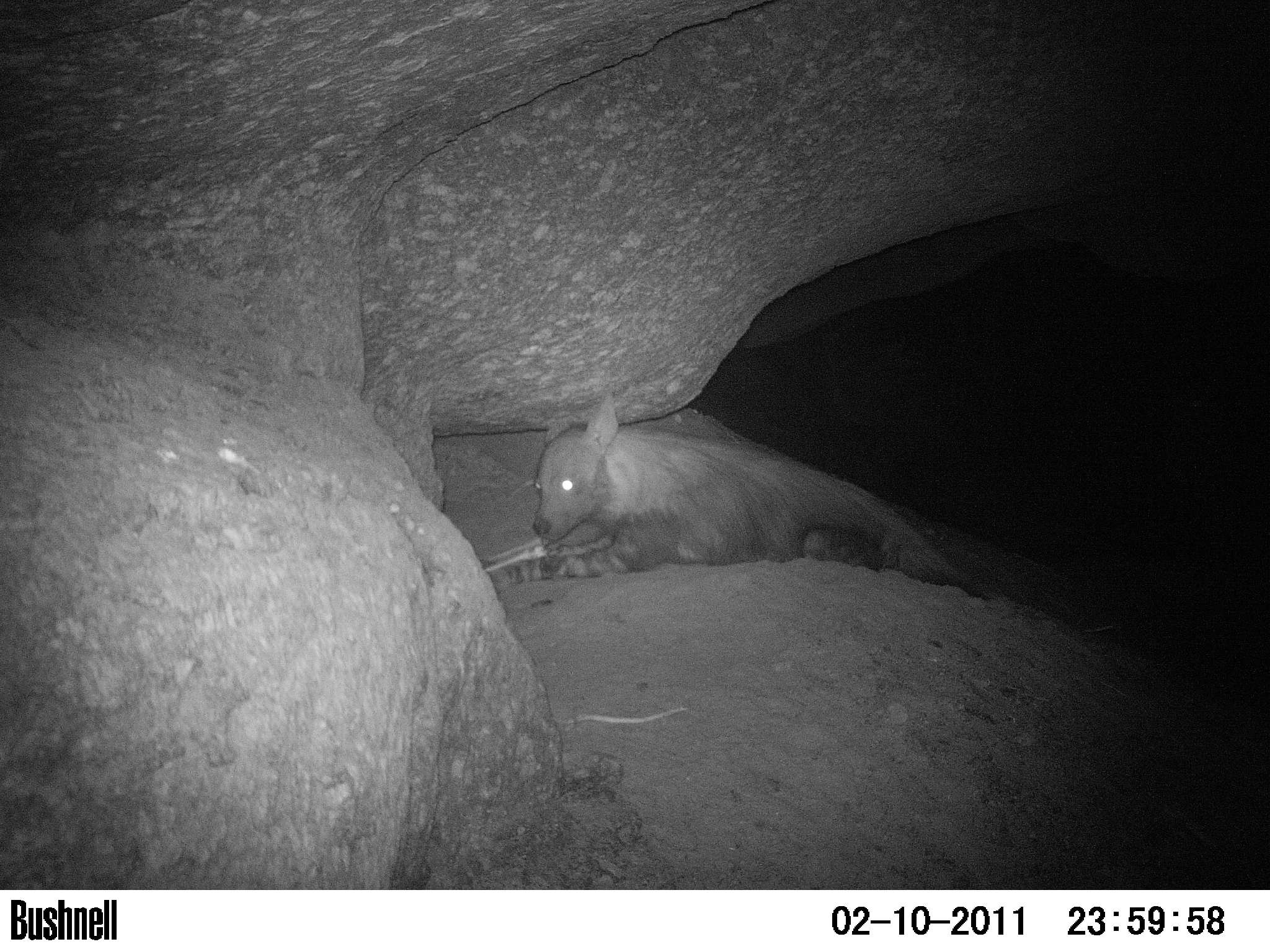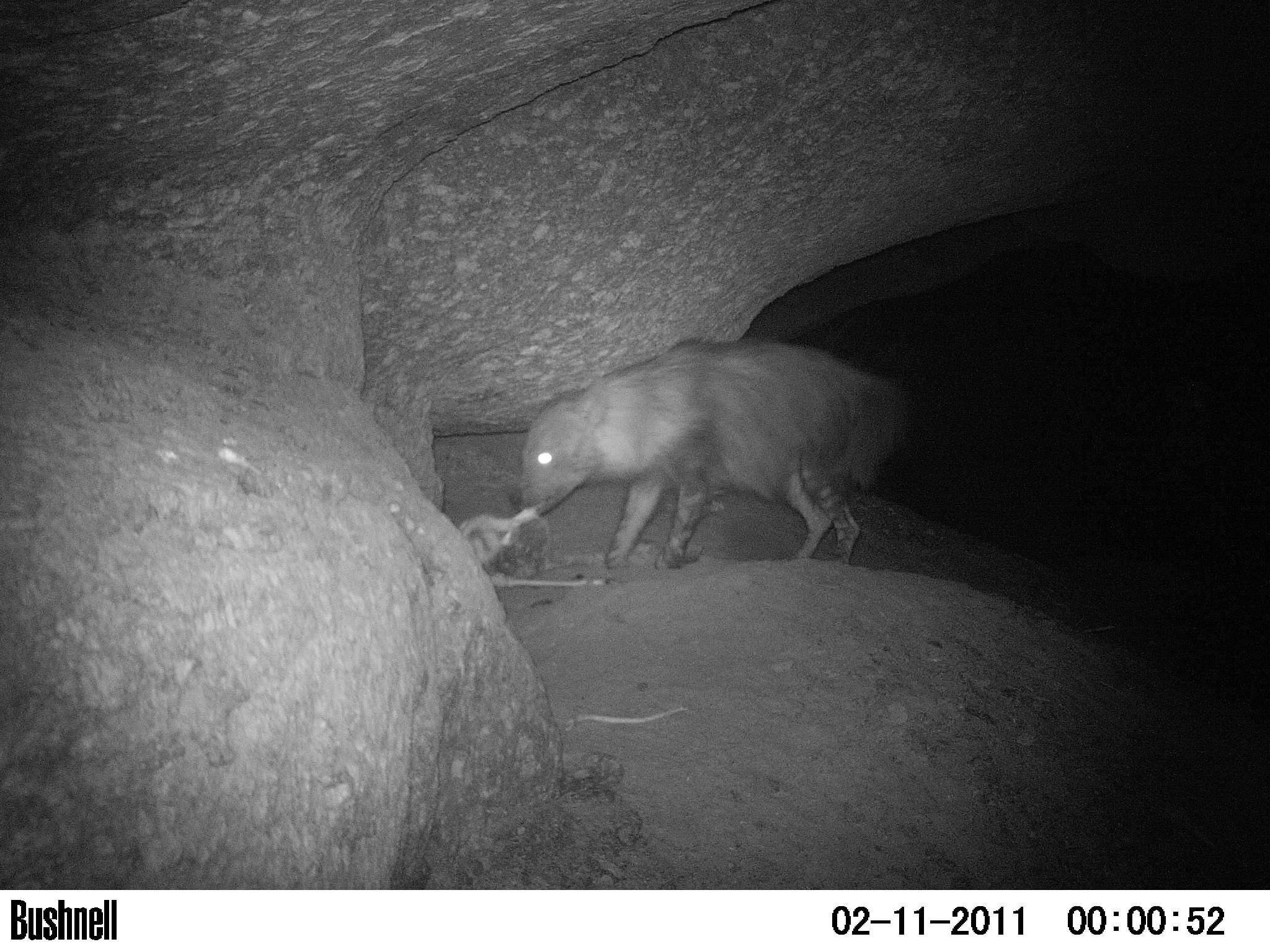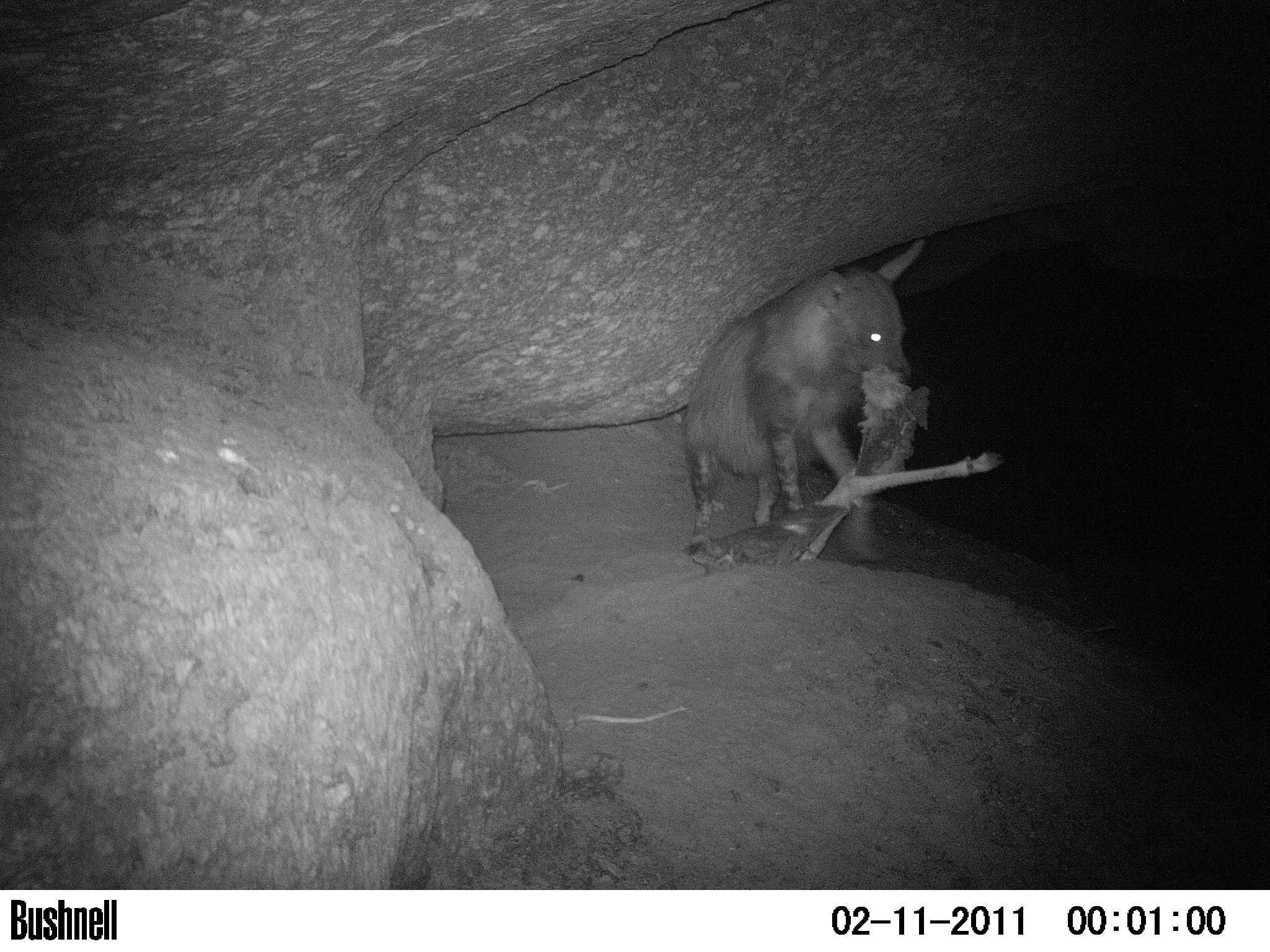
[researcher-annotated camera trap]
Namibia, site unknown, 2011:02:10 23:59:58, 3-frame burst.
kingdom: Animalia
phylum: Chordata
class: Mammalia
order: Carnivora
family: Hyaenidae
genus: Parahyaena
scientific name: Parahyaena brunnea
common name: brown hyena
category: hyaena brunnea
Hyaena brunnea (brown hyena) (Parahyaena brunnea).